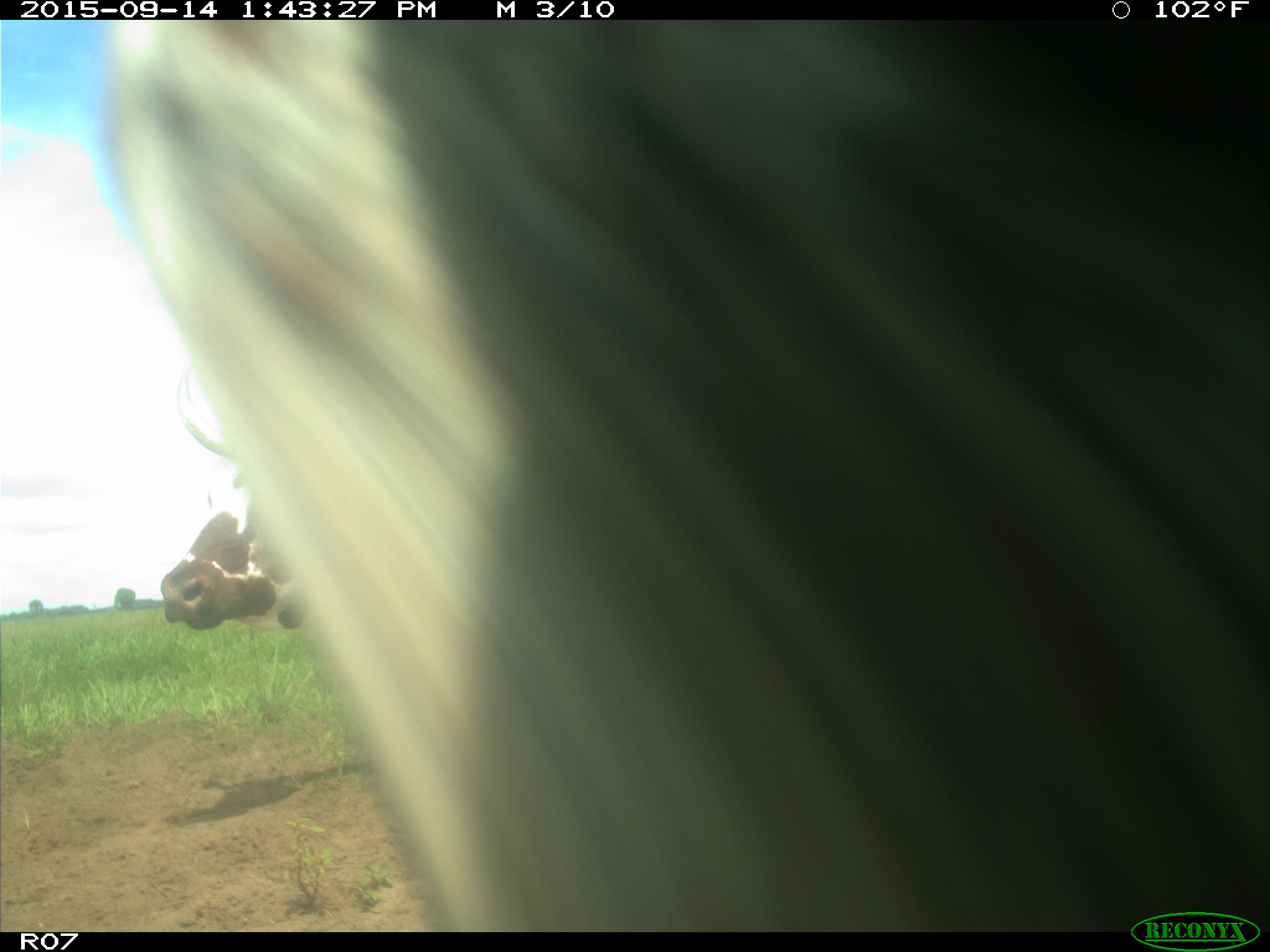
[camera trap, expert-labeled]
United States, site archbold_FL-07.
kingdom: Animalia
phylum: Chordata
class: Mammalia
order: Artiodactyla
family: Bovidae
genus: Bos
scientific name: Bos taurus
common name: domestic cow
Bos taurus (domestic cow).